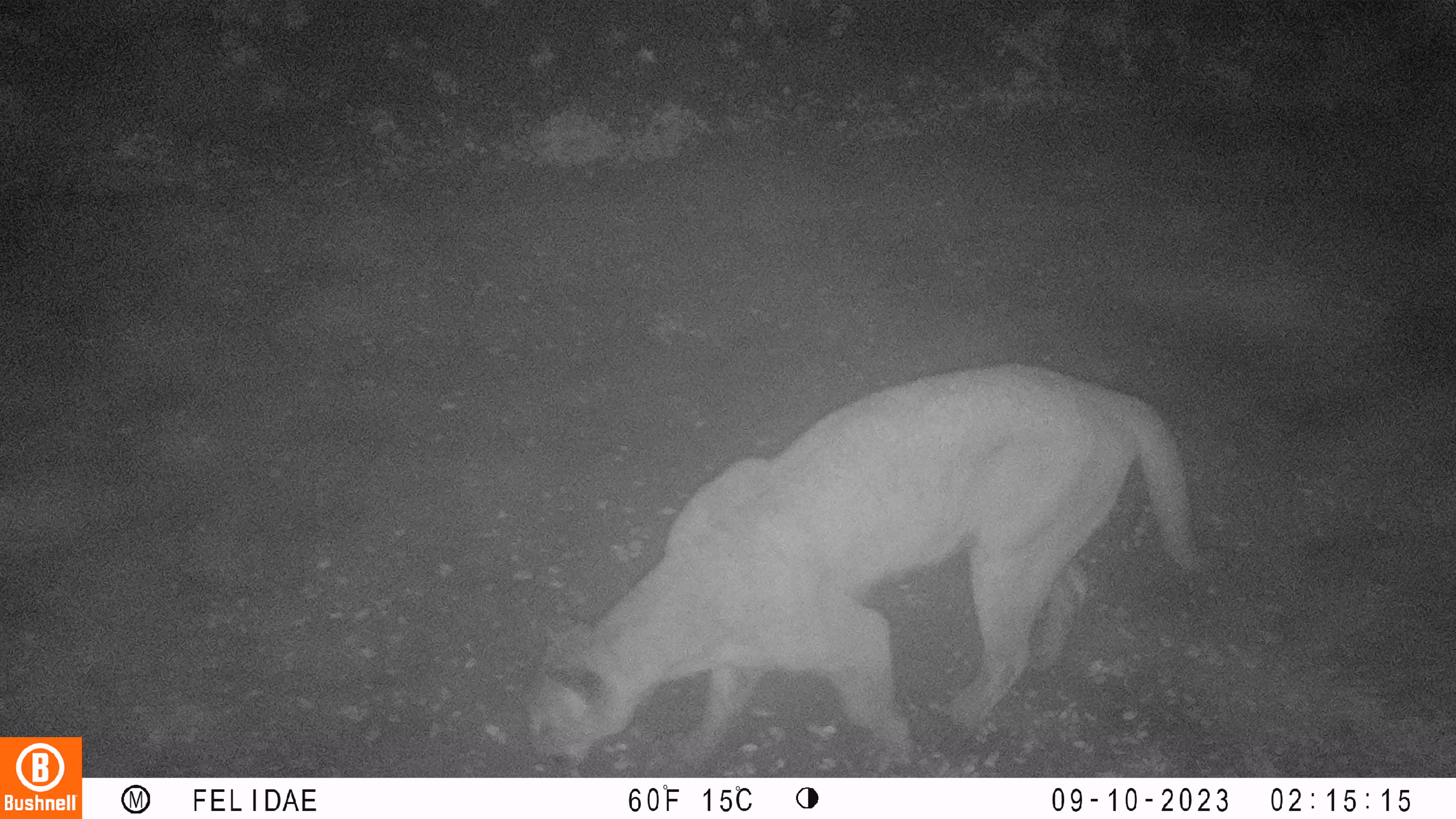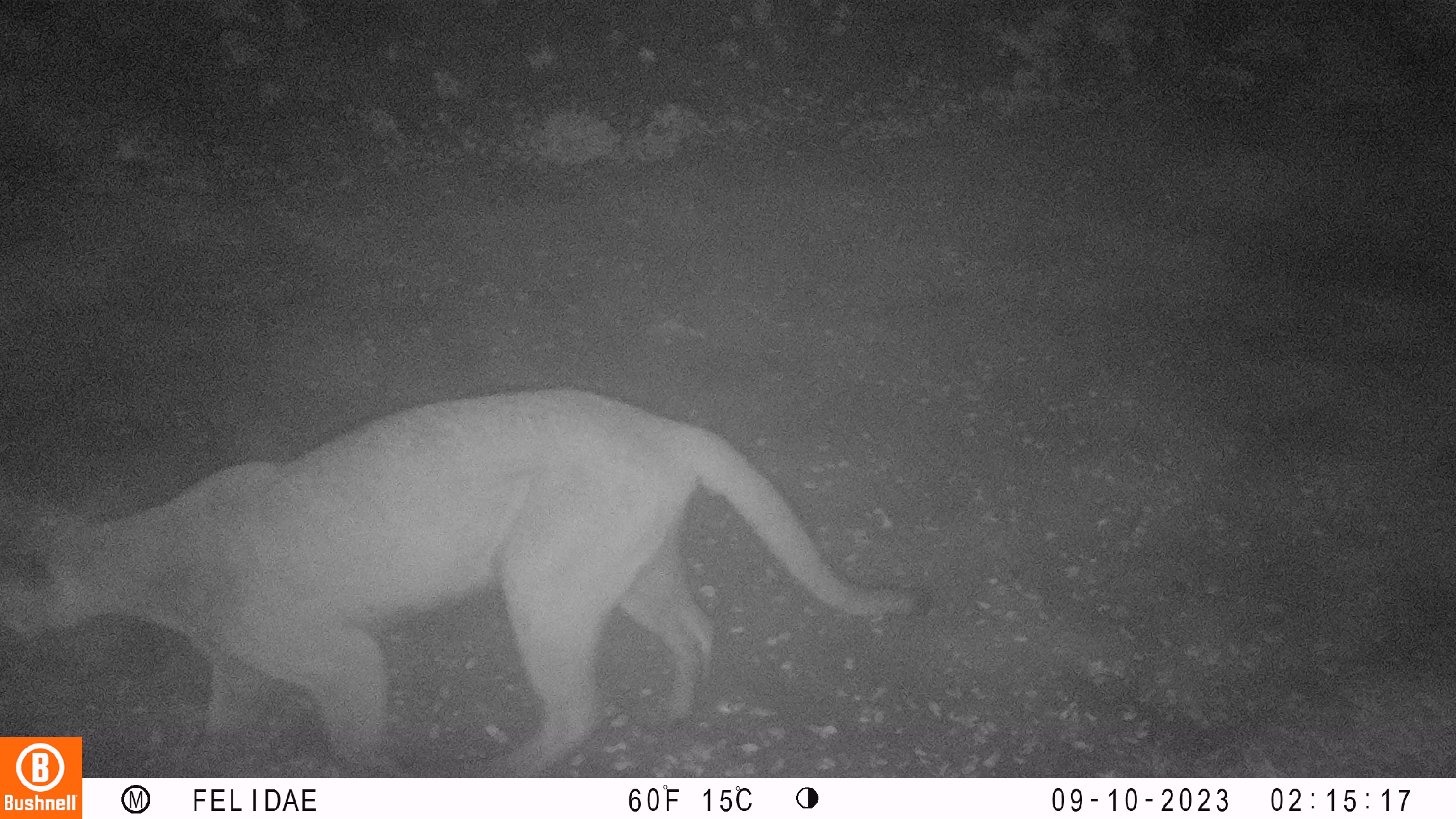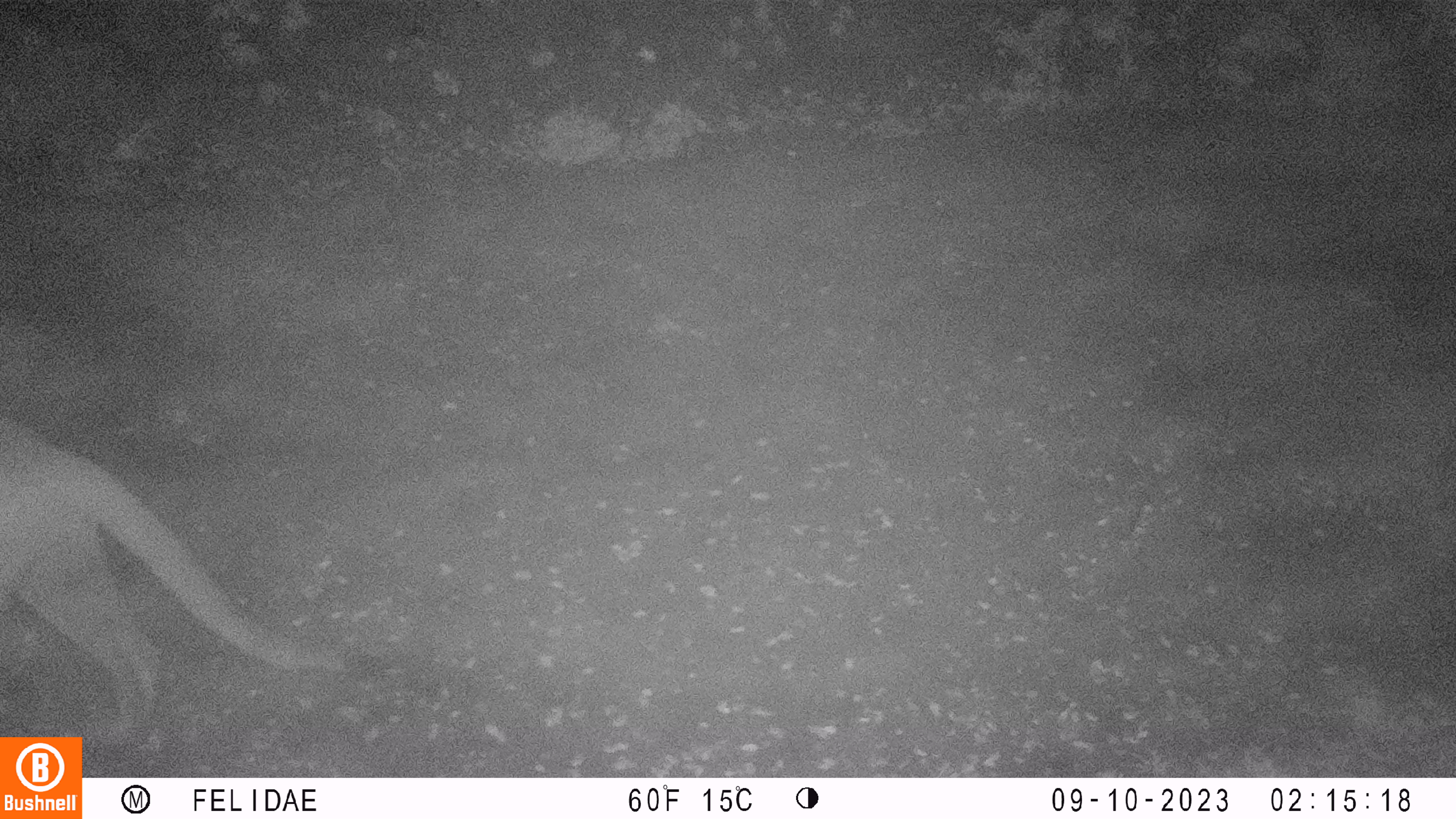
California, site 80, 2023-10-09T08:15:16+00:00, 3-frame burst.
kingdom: Animalia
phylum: Chordata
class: Mammalia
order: Carnivora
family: Felidae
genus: Puma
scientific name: Puma concolor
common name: puma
Puma (Puma concolor).